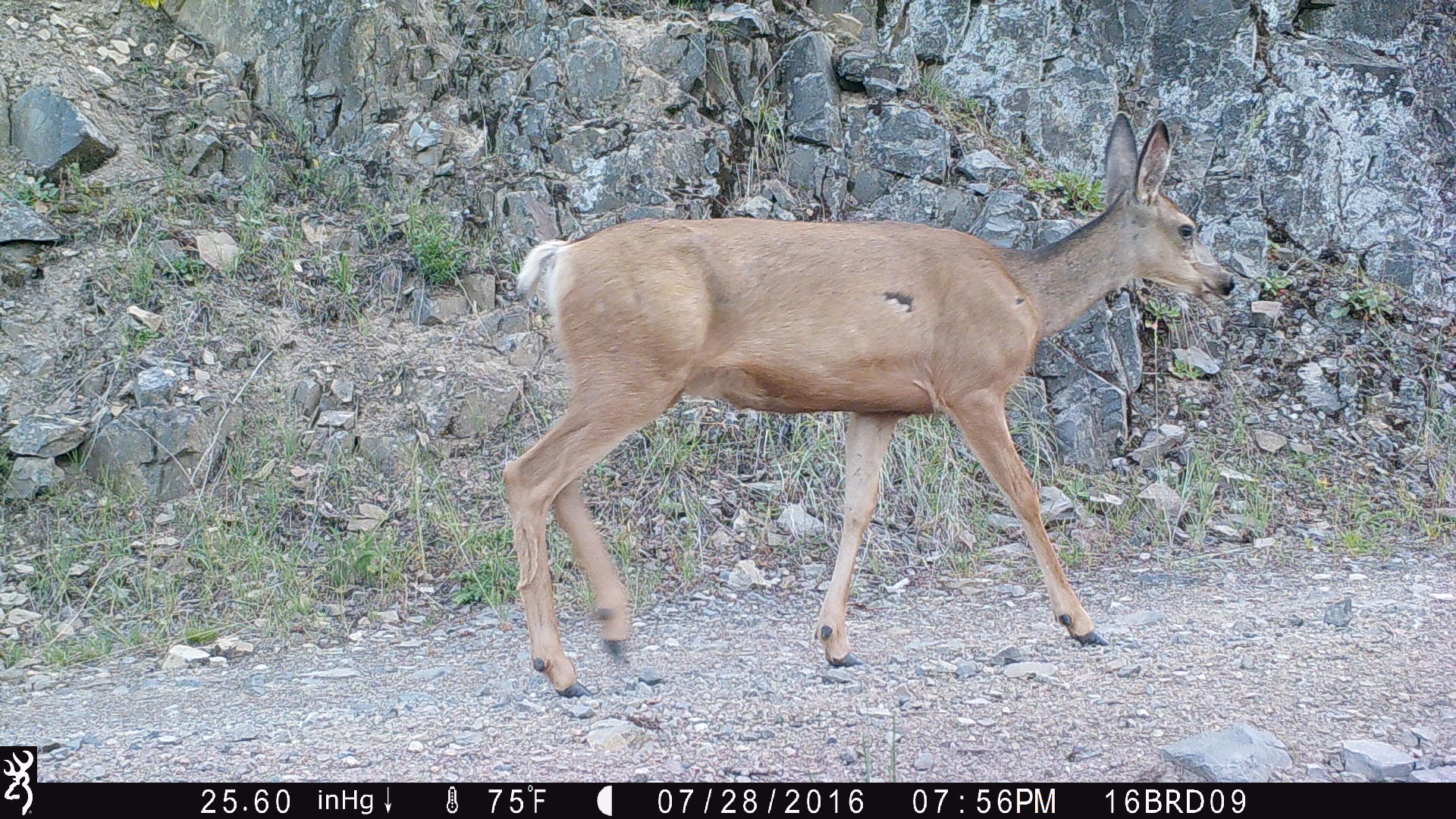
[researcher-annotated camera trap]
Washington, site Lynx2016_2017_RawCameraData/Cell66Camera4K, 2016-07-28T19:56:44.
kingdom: Animalia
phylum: Chordata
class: Mammalia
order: Artiodactyla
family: Cervidae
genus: Odocoileus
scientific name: Odocoileus hemionus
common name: mule deer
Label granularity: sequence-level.